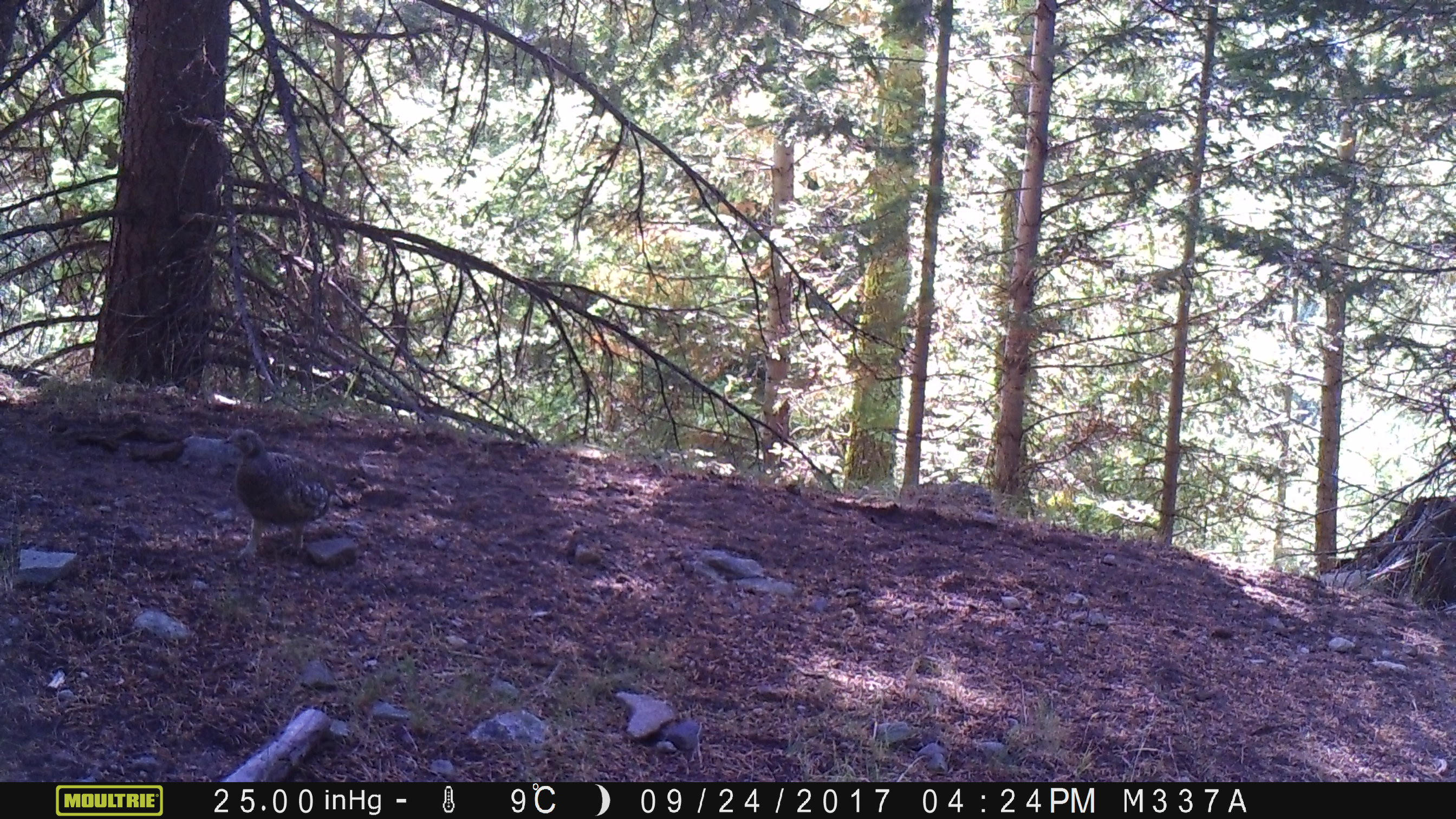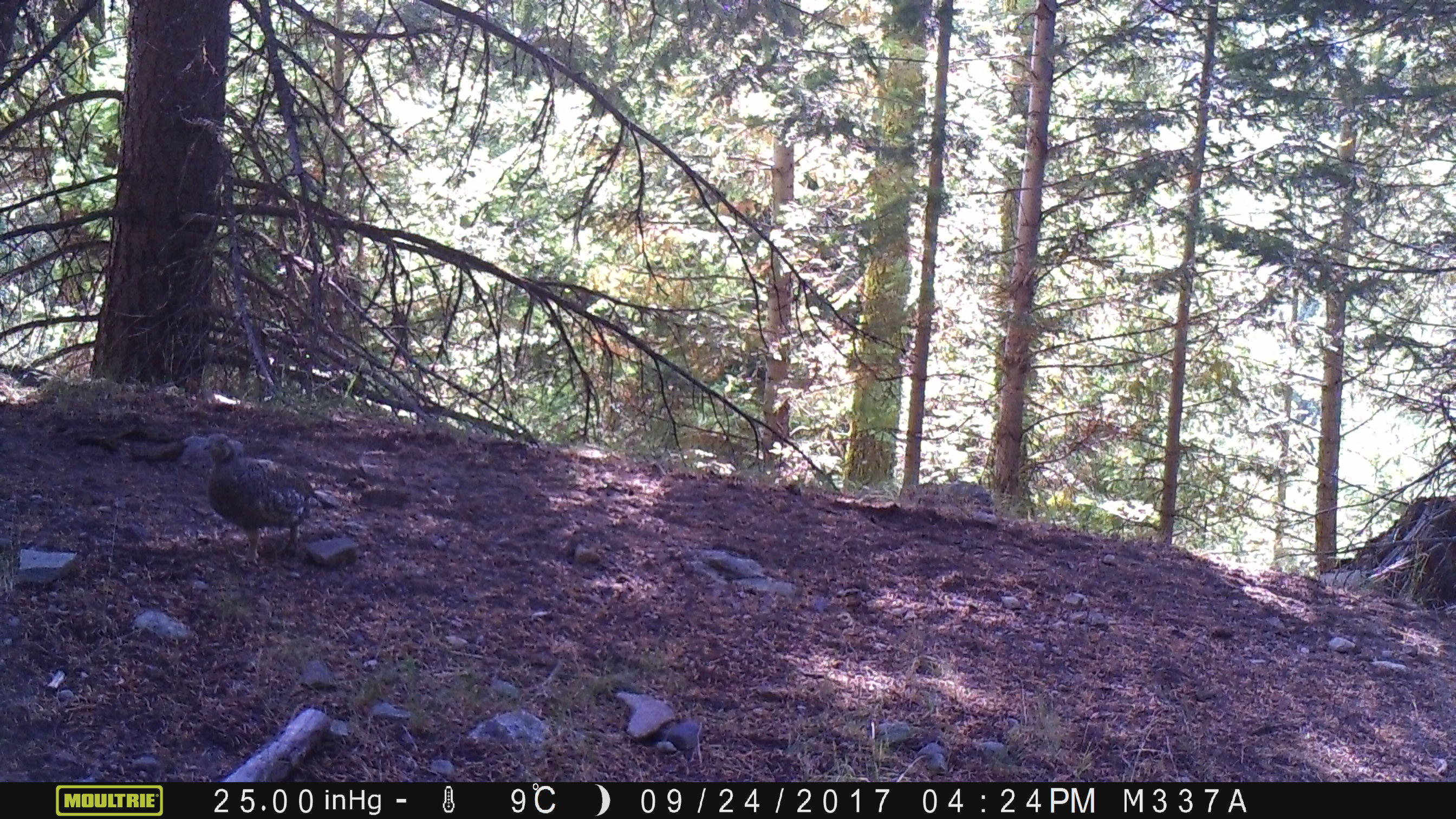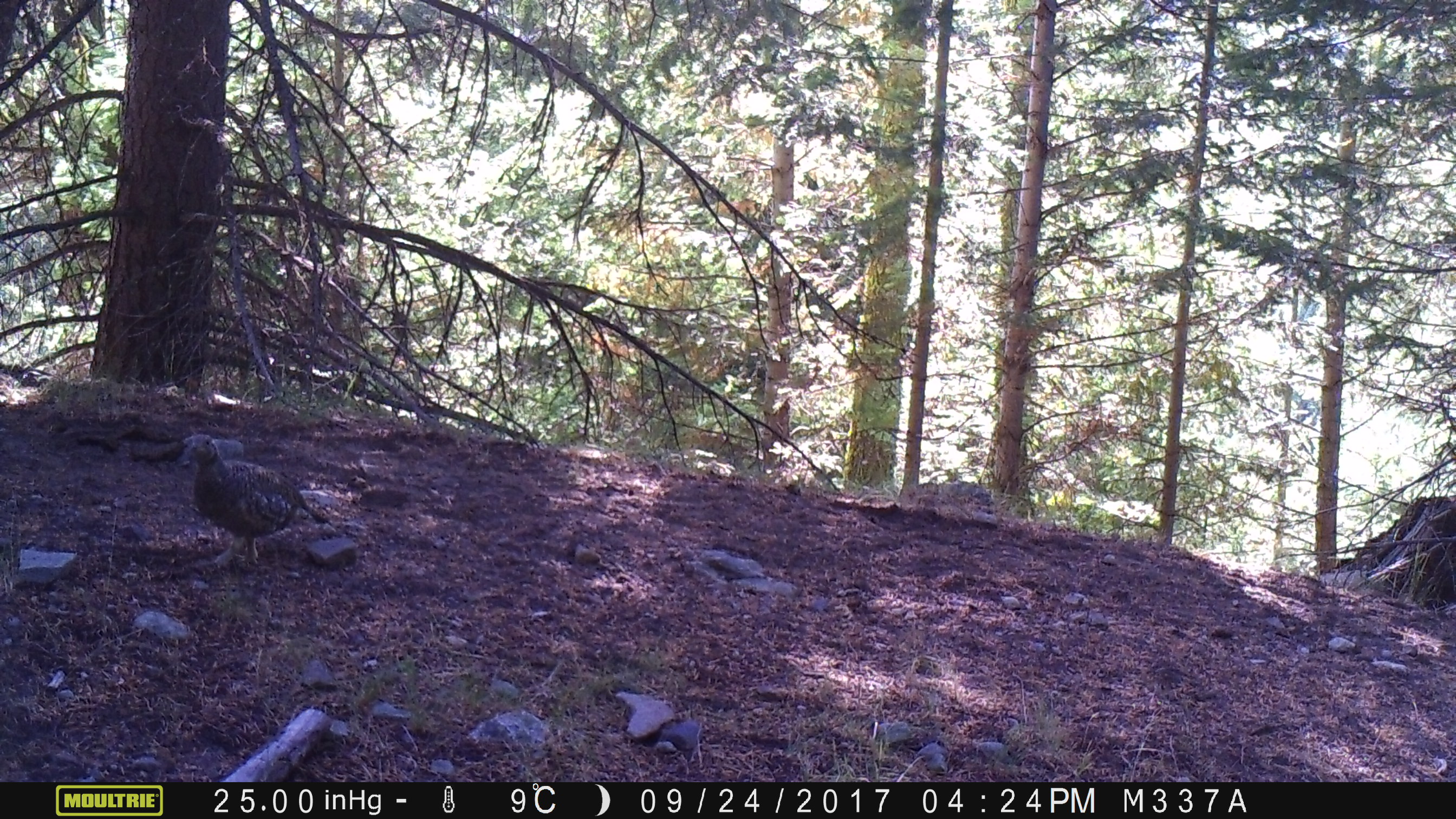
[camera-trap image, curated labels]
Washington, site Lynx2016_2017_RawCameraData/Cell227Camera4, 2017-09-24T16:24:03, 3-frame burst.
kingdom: Animalia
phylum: Chordata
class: Aves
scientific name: Aves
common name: birds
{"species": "Aves (birds)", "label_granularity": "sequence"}